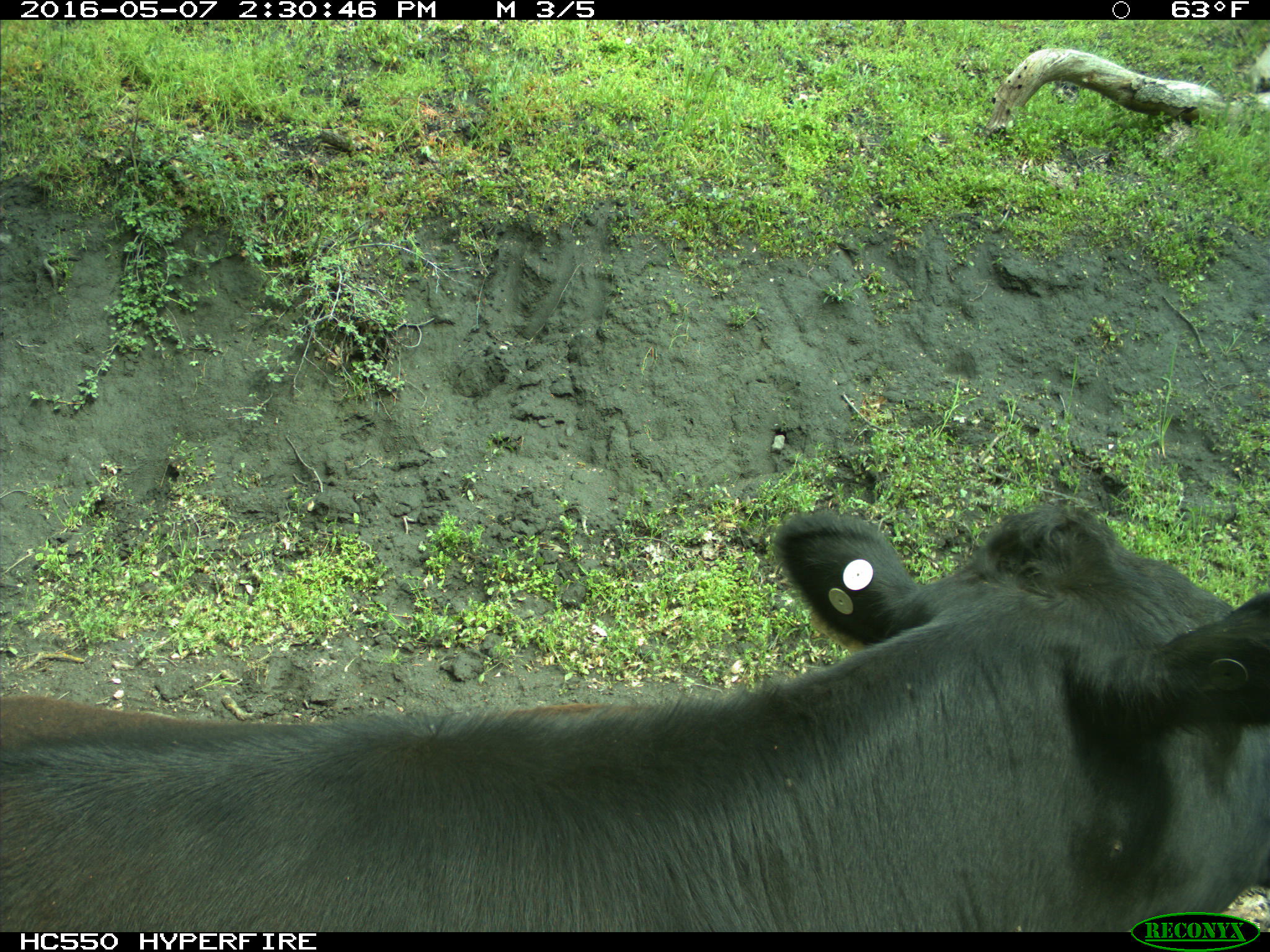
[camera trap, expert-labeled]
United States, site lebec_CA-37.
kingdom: Animalia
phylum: Chordata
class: Mammalia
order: Artiodactyla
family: Bovidae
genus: Bos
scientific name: Bos taurus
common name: domestic cow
Bos taurus (domestic cow).